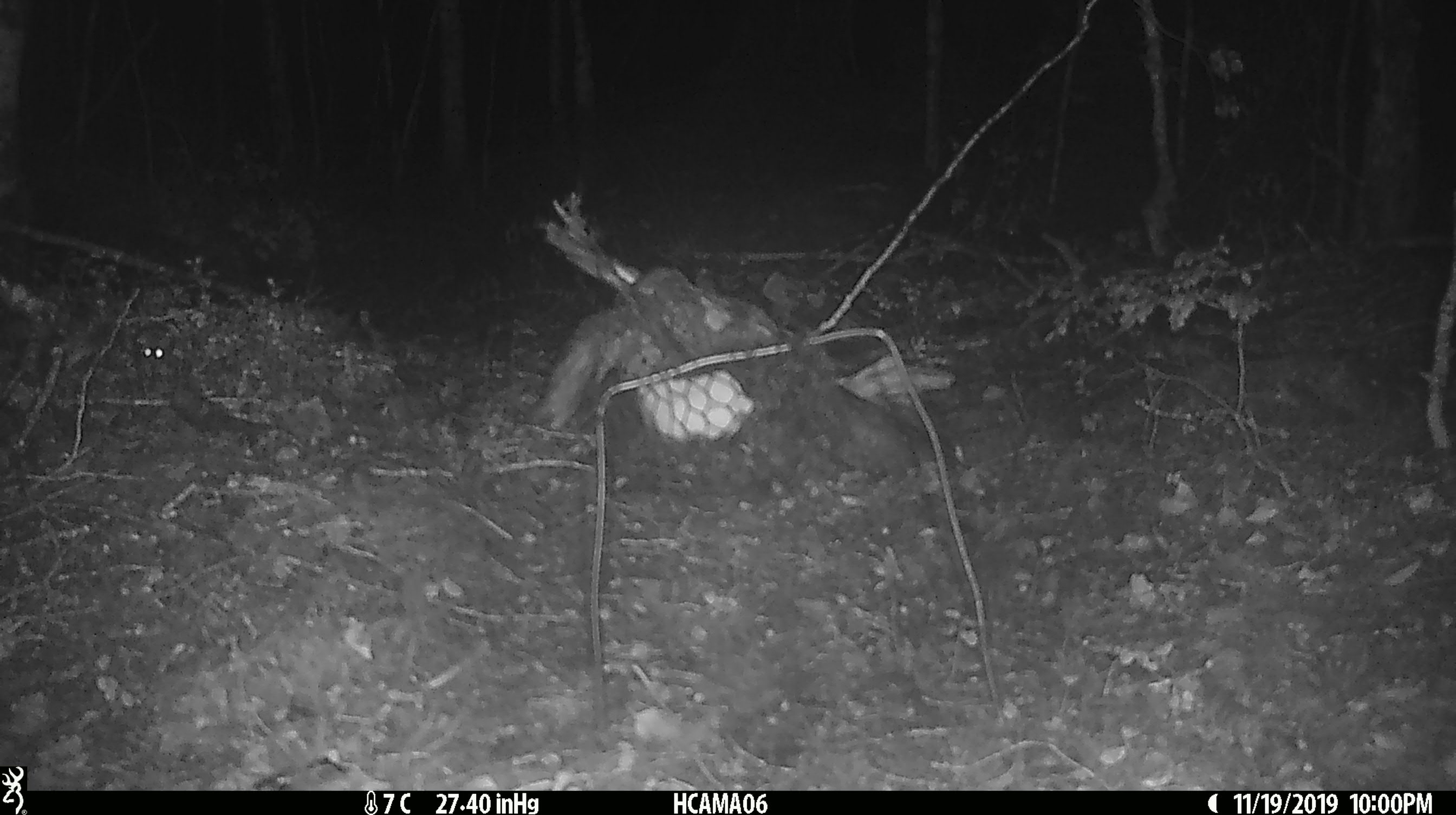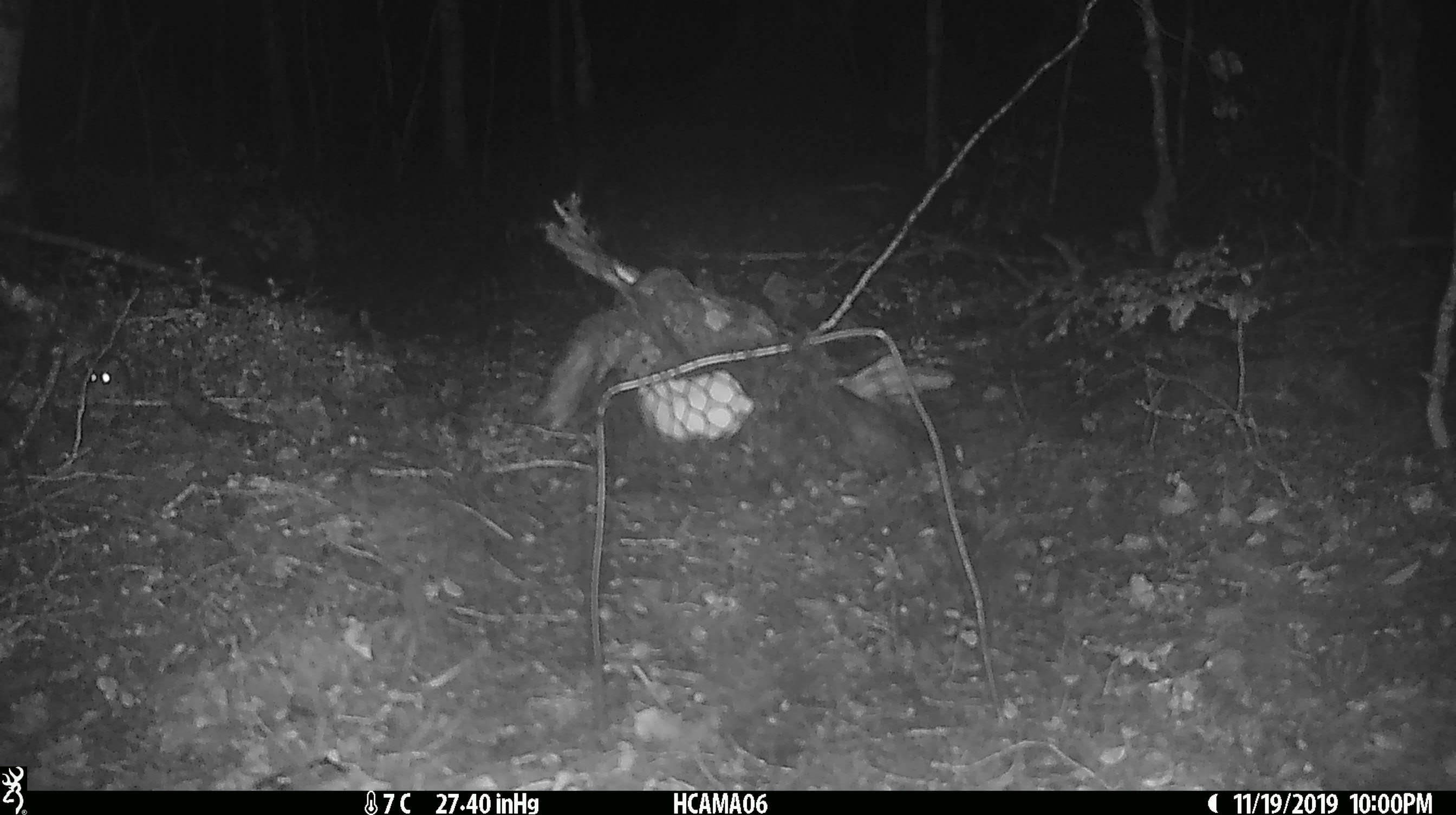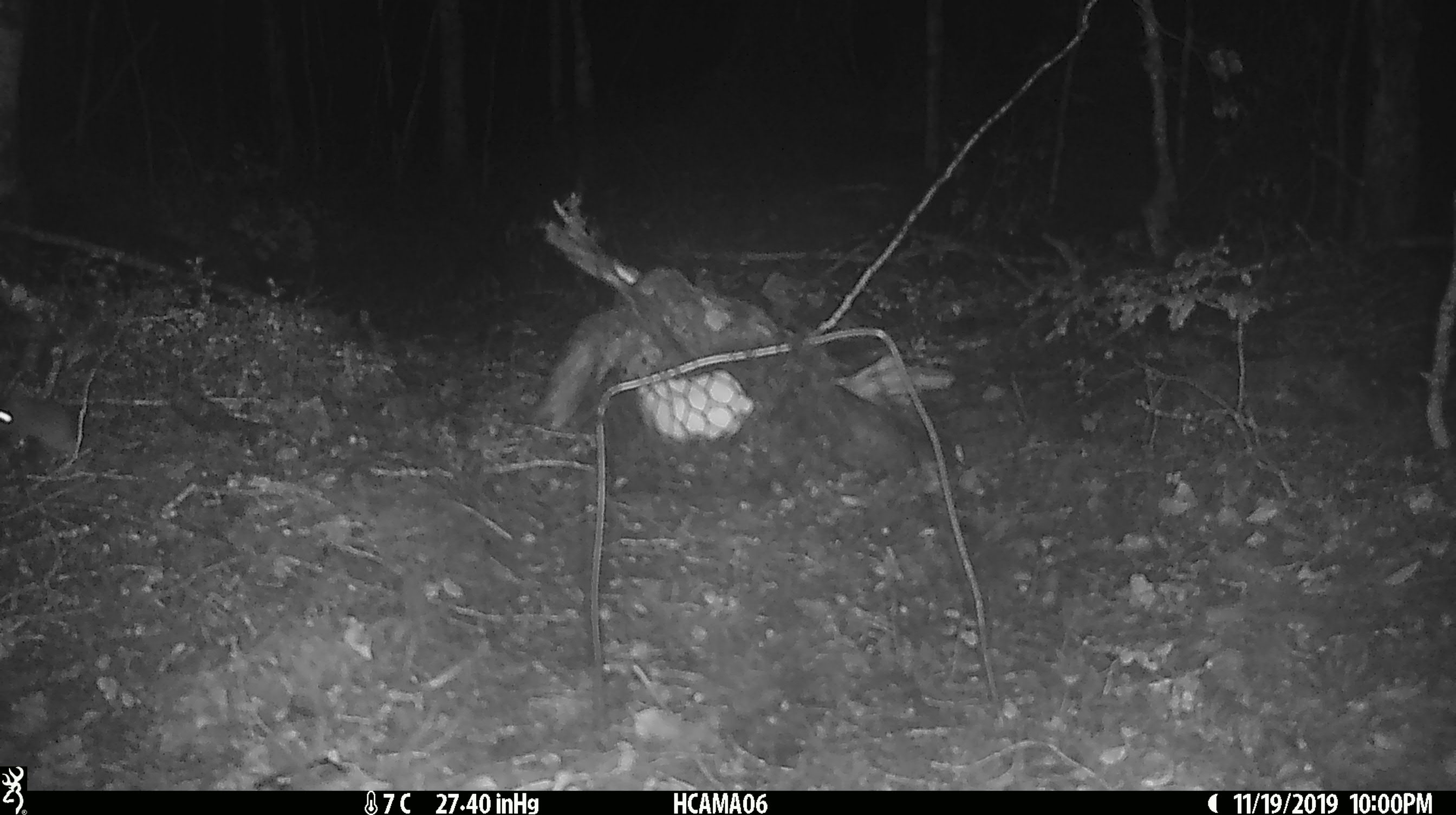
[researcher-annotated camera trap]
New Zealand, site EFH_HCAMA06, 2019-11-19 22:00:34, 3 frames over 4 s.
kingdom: Animalia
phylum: Chordata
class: Mammalia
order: Rodentia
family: Muridae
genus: Mus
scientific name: Mus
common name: mouse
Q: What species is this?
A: Mouse (Mus).